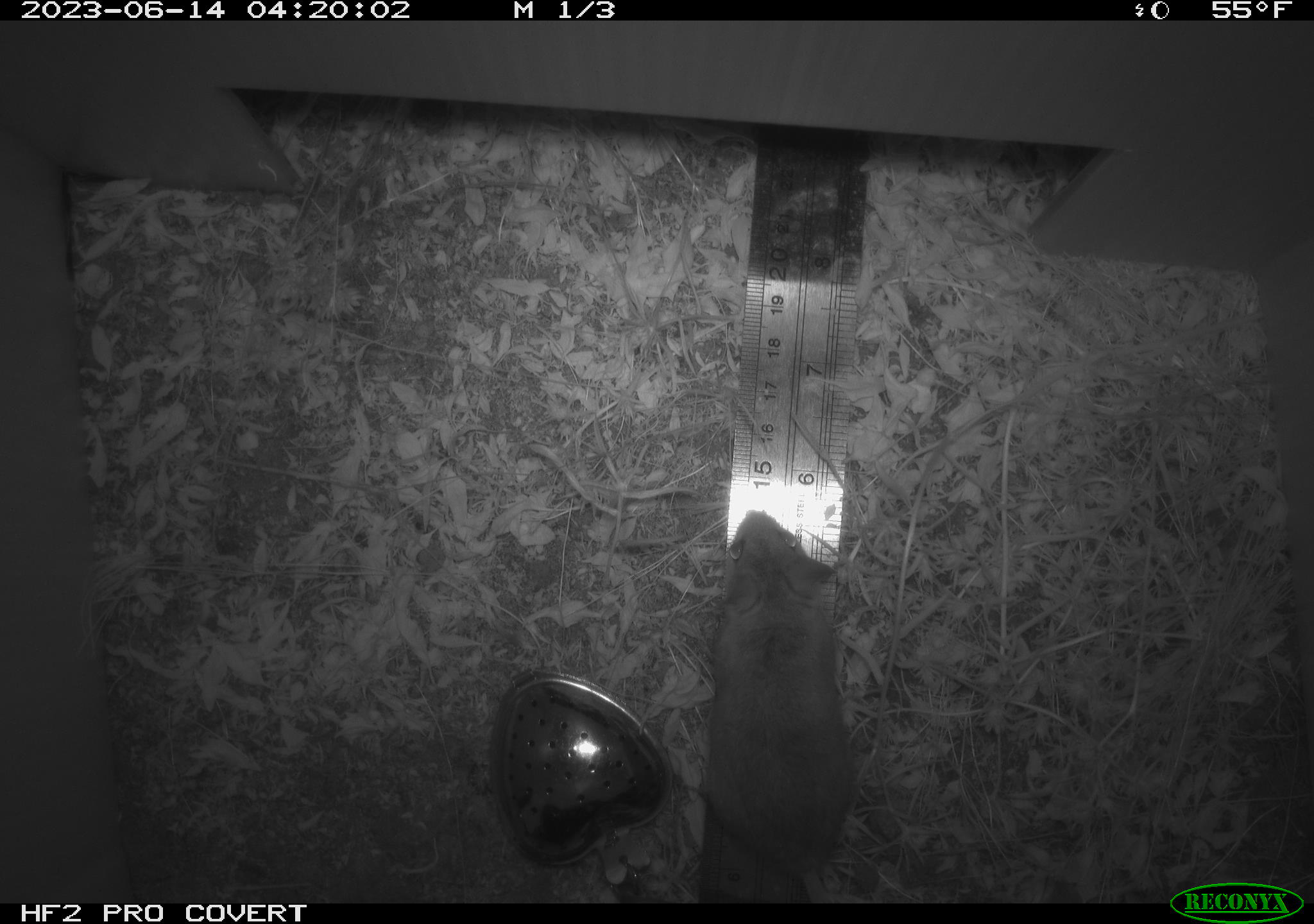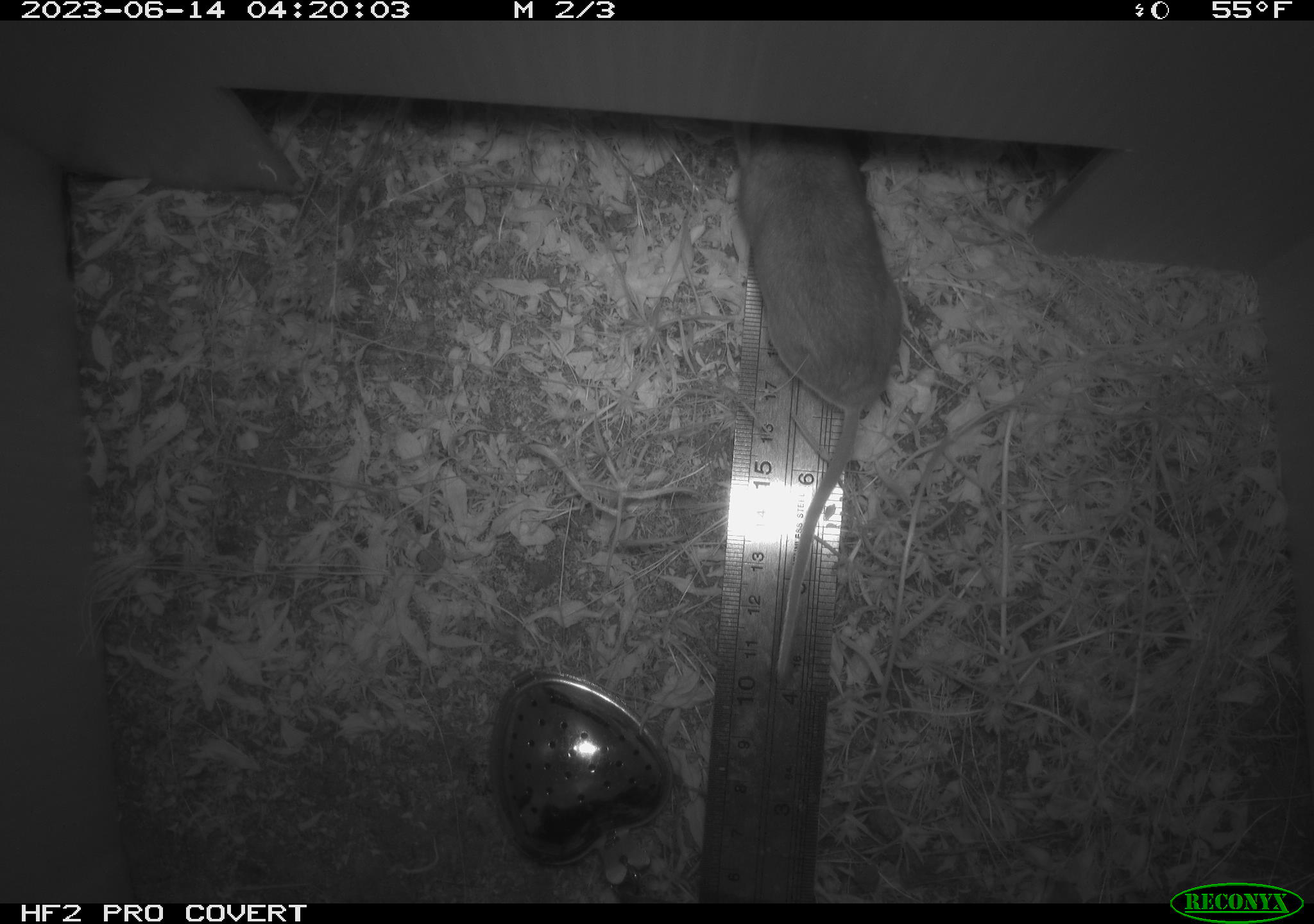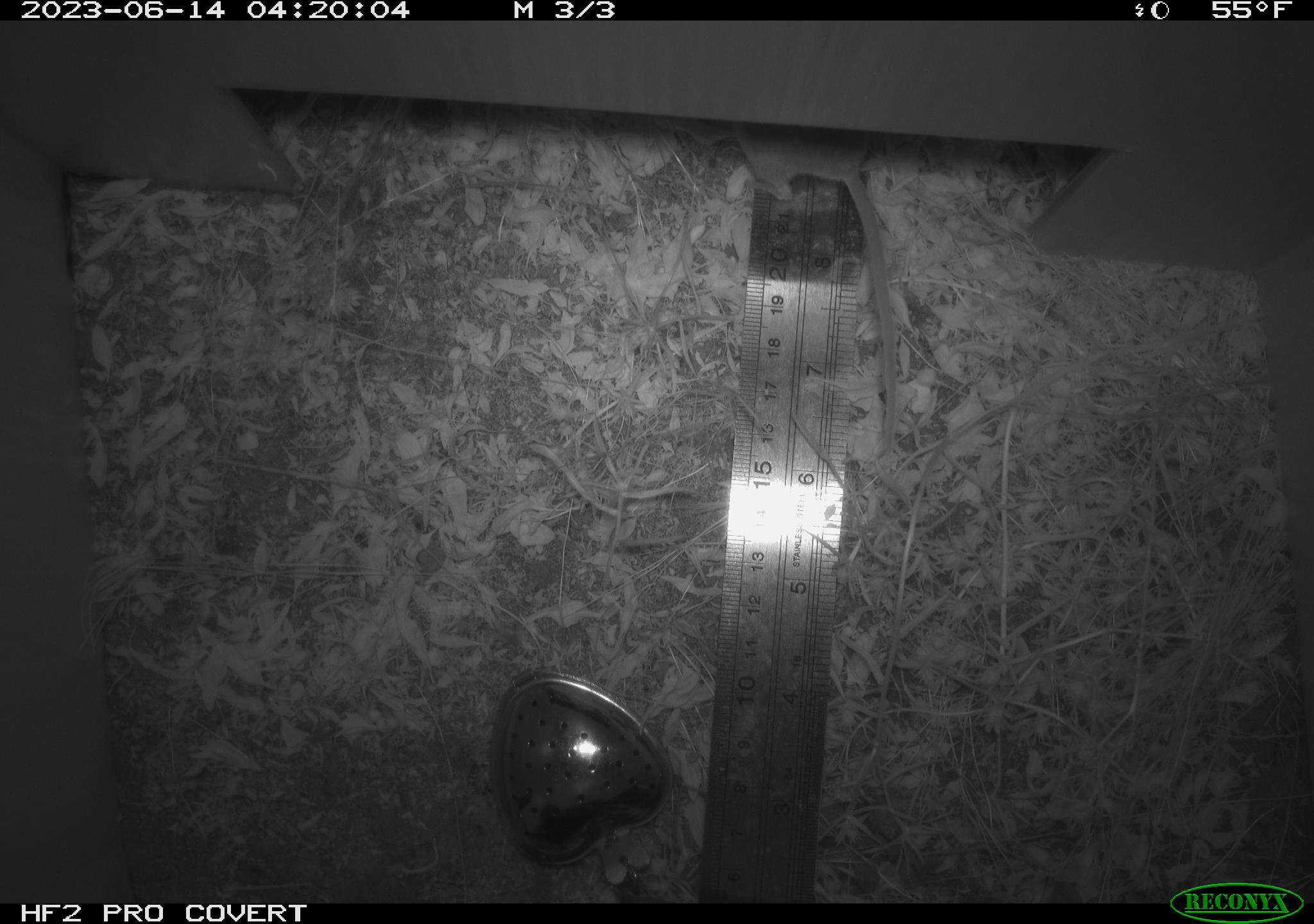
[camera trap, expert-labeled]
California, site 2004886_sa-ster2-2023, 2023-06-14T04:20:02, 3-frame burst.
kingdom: Animalia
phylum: Chordata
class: Mammalia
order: Rodentia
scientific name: Rodentia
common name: mouse species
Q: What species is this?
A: Mouse species (Rodentia).